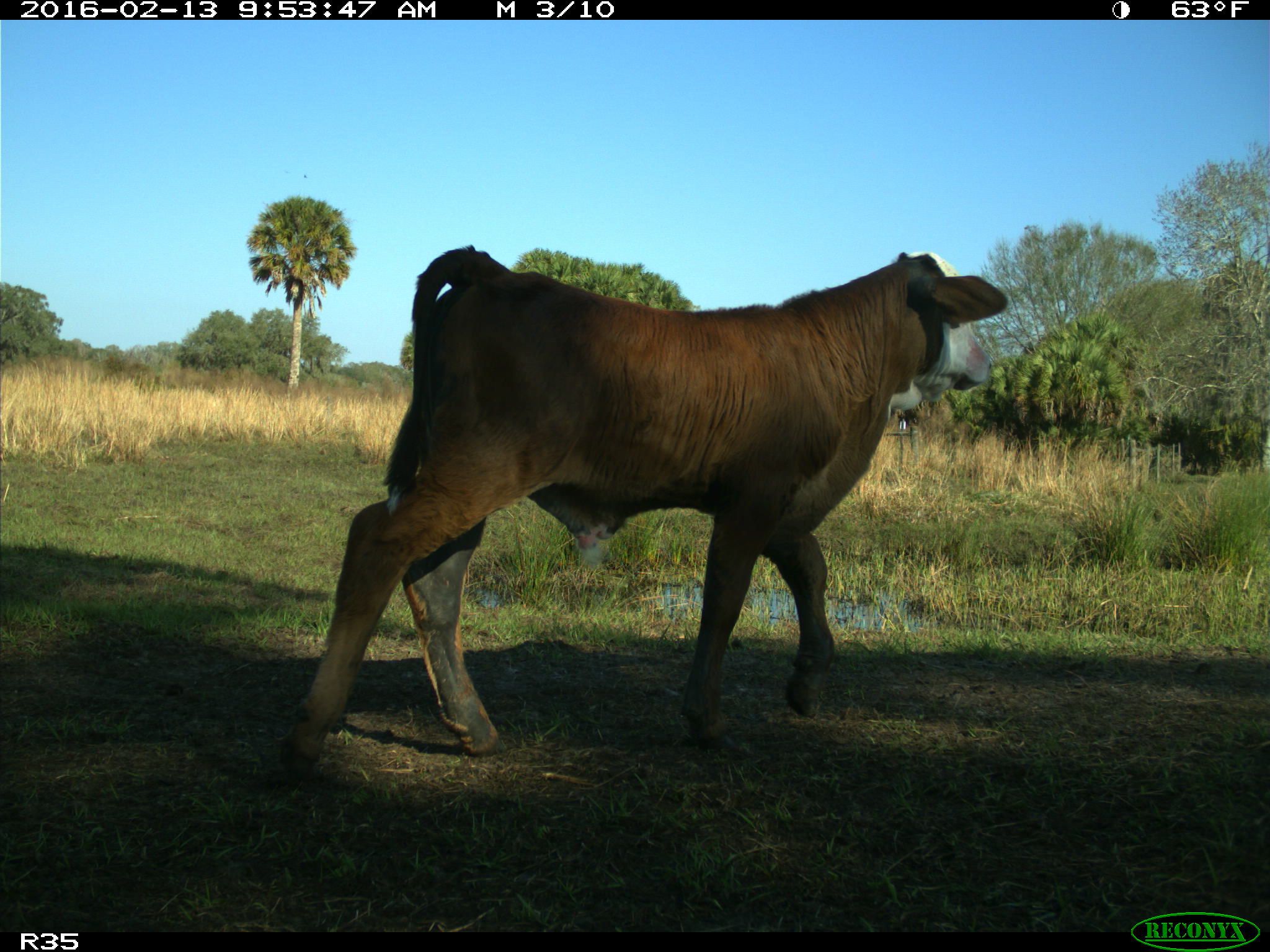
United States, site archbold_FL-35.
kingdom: Animalia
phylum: Chordata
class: Mammalia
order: Artiodactyla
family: Bovidae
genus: Bos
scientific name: Bos taurus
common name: domestic cow